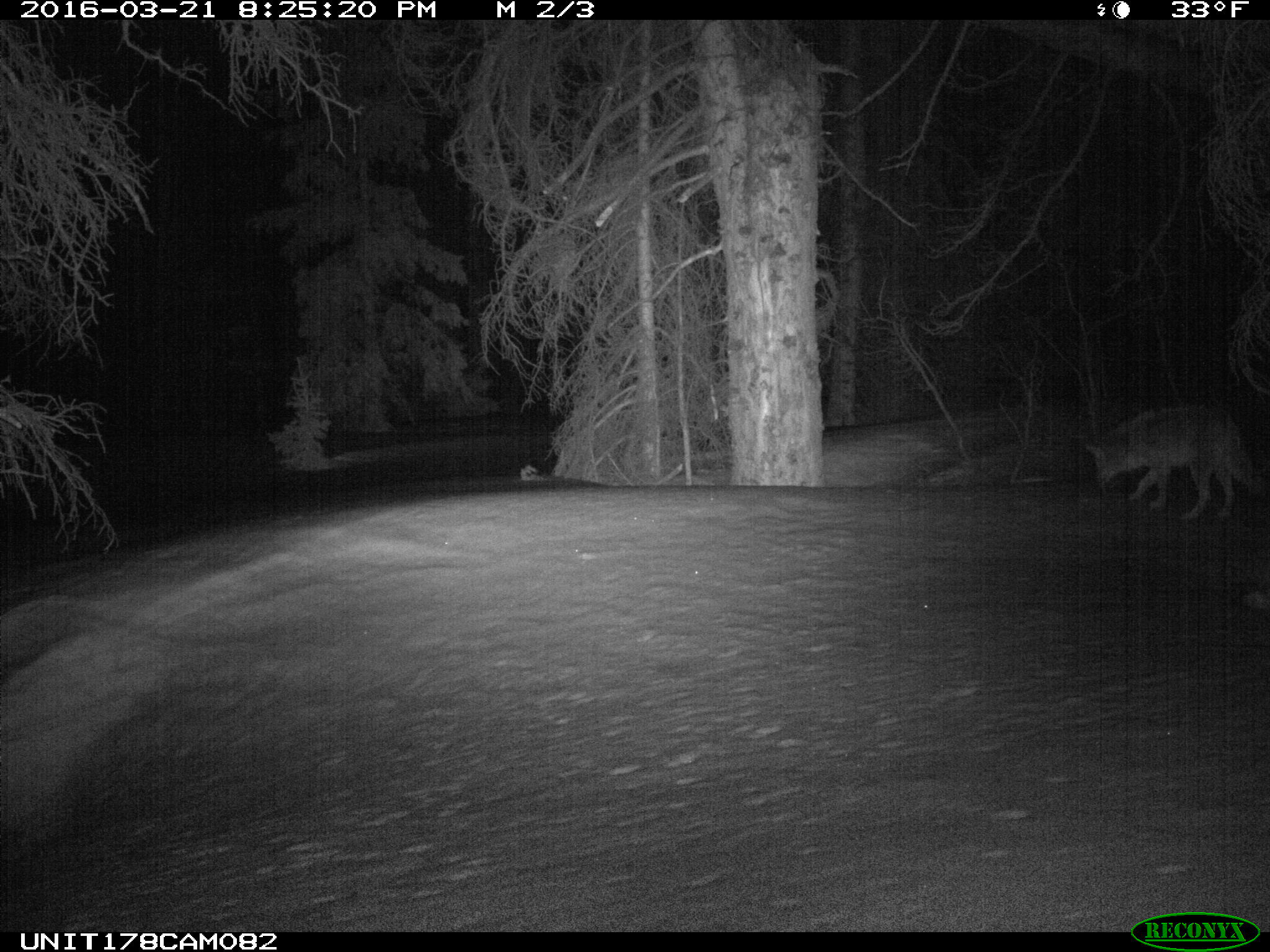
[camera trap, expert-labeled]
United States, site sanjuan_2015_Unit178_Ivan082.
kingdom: Animalia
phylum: Chordata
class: Mammalia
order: Carnivora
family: Canidae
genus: Canis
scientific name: Canis latrans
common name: coyote